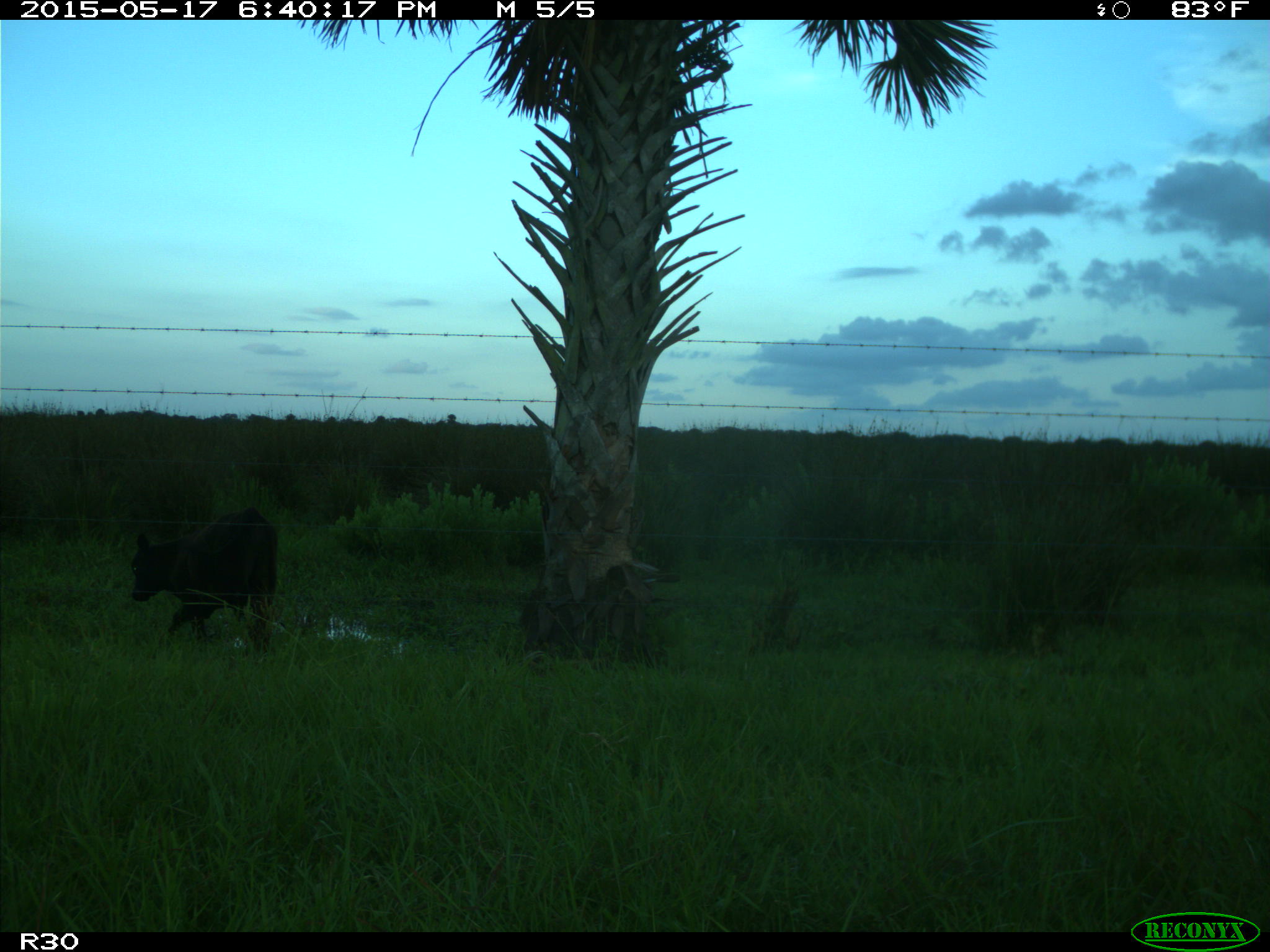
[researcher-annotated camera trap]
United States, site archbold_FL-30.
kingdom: Animalia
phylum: Chordata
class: Mammalia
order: Artiodactyla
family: Bovidae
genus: Bos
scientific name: Bos taurus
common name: domestic cow